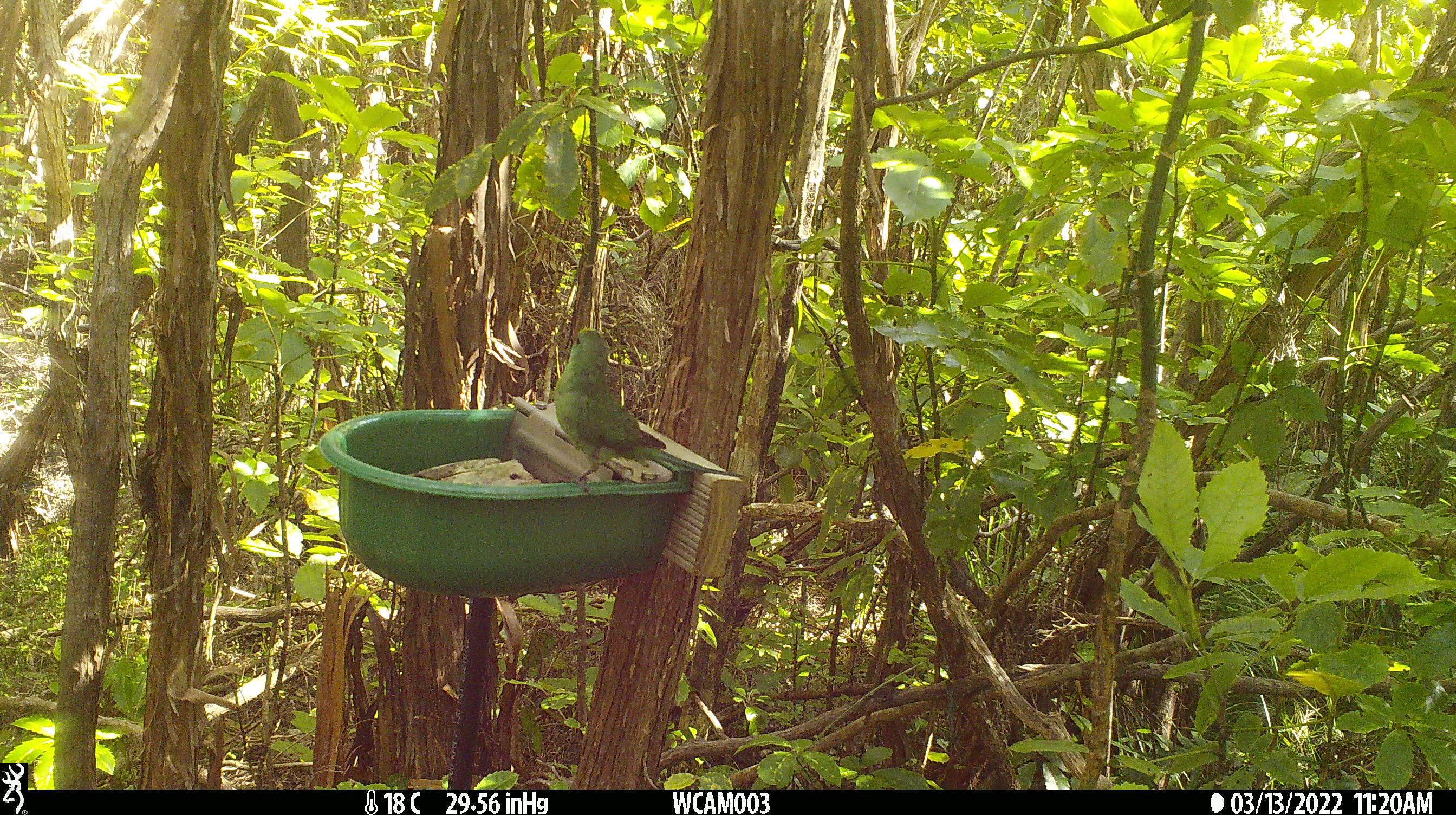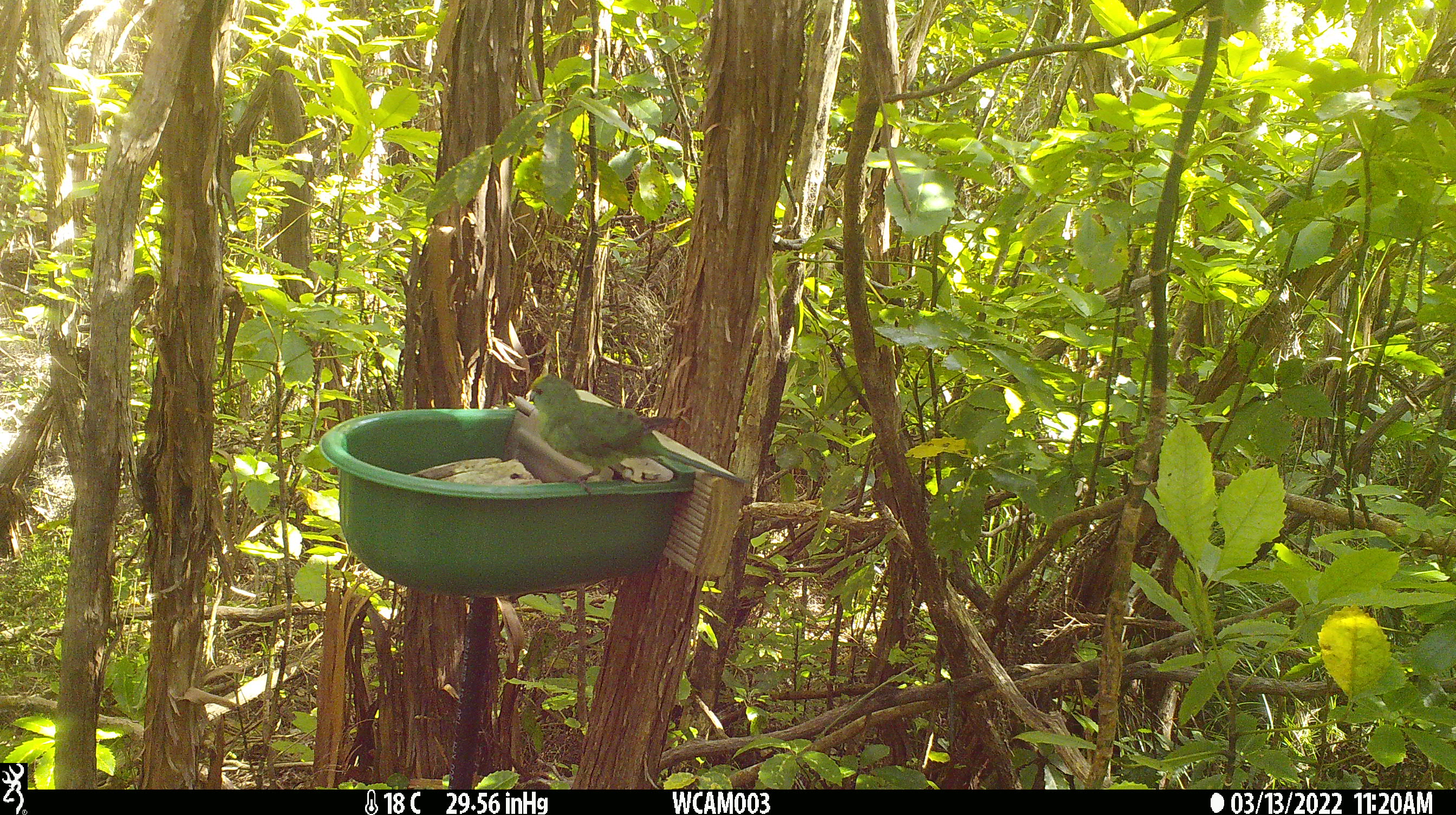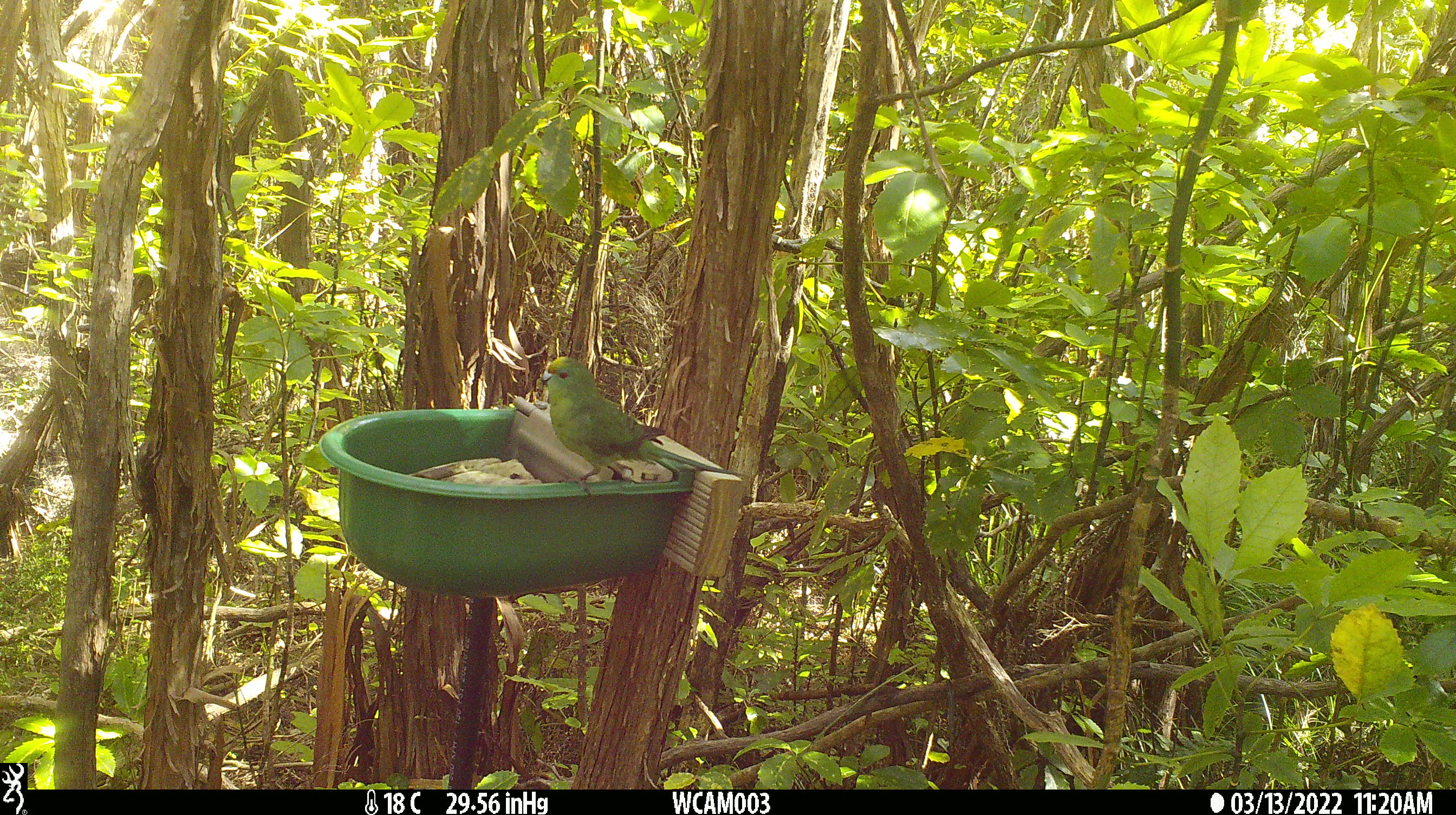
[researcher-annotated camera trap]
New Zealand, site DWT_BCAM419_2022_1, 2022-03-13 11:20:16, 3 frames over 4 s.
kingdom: Animalia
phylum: Chordata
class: Aves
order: Psittaciformes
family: Psittaculidae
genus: Cyanoramphus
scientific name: Cyanoramphus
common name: parakeet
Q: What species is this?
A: Parakeet (Cyanoramphus).